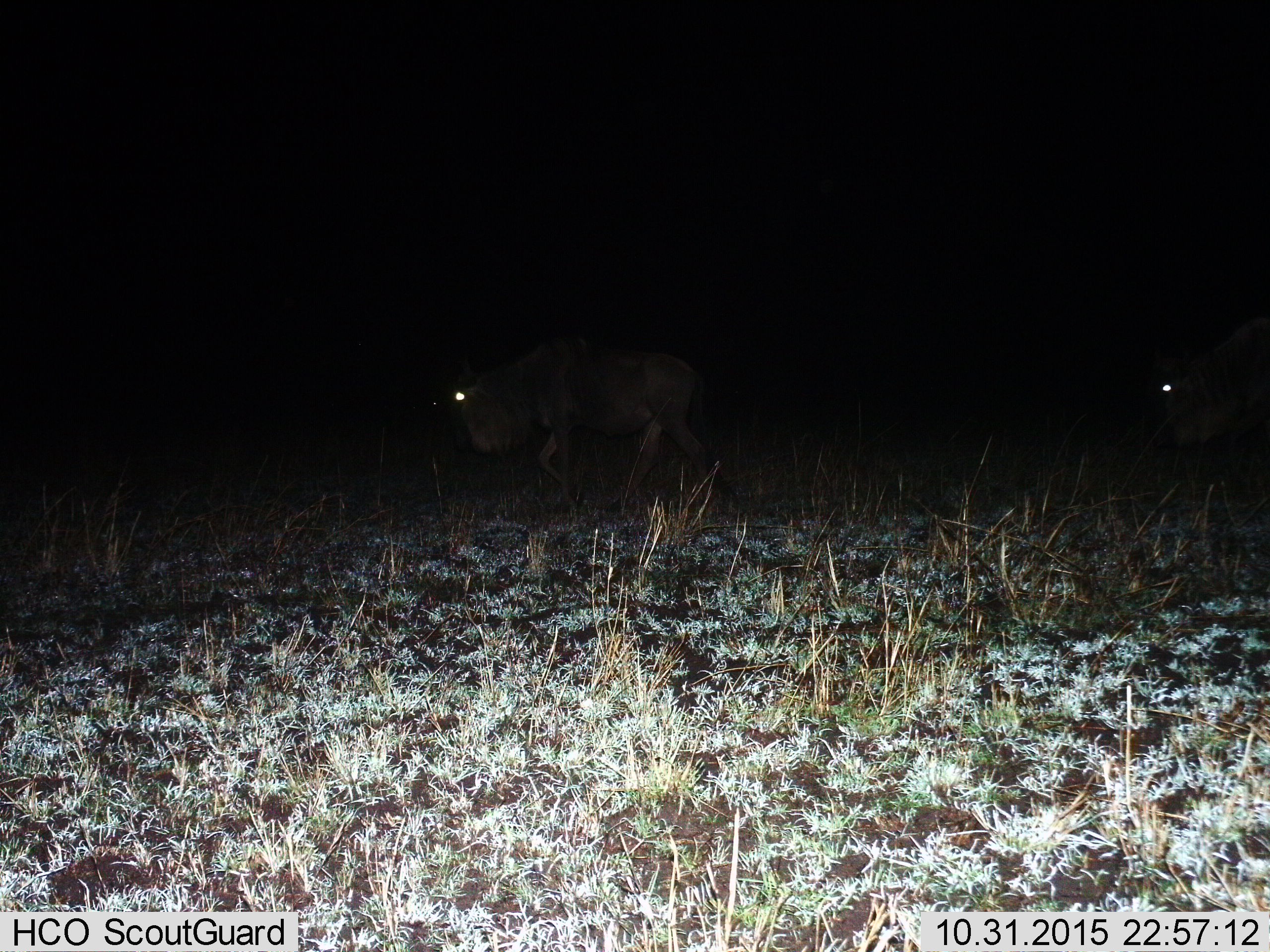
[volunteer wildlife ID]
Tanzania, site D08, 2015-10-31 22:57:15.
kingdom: Animalia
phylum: Chordata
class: Mammalia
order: Artiodactyla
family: Bovidae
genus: Connochaetes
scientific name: Connochaetes taurinus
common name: blue wildebeest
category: wildebeest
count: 2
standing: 8%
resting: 0%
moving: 92%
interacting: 0%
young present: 0%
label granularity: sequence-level